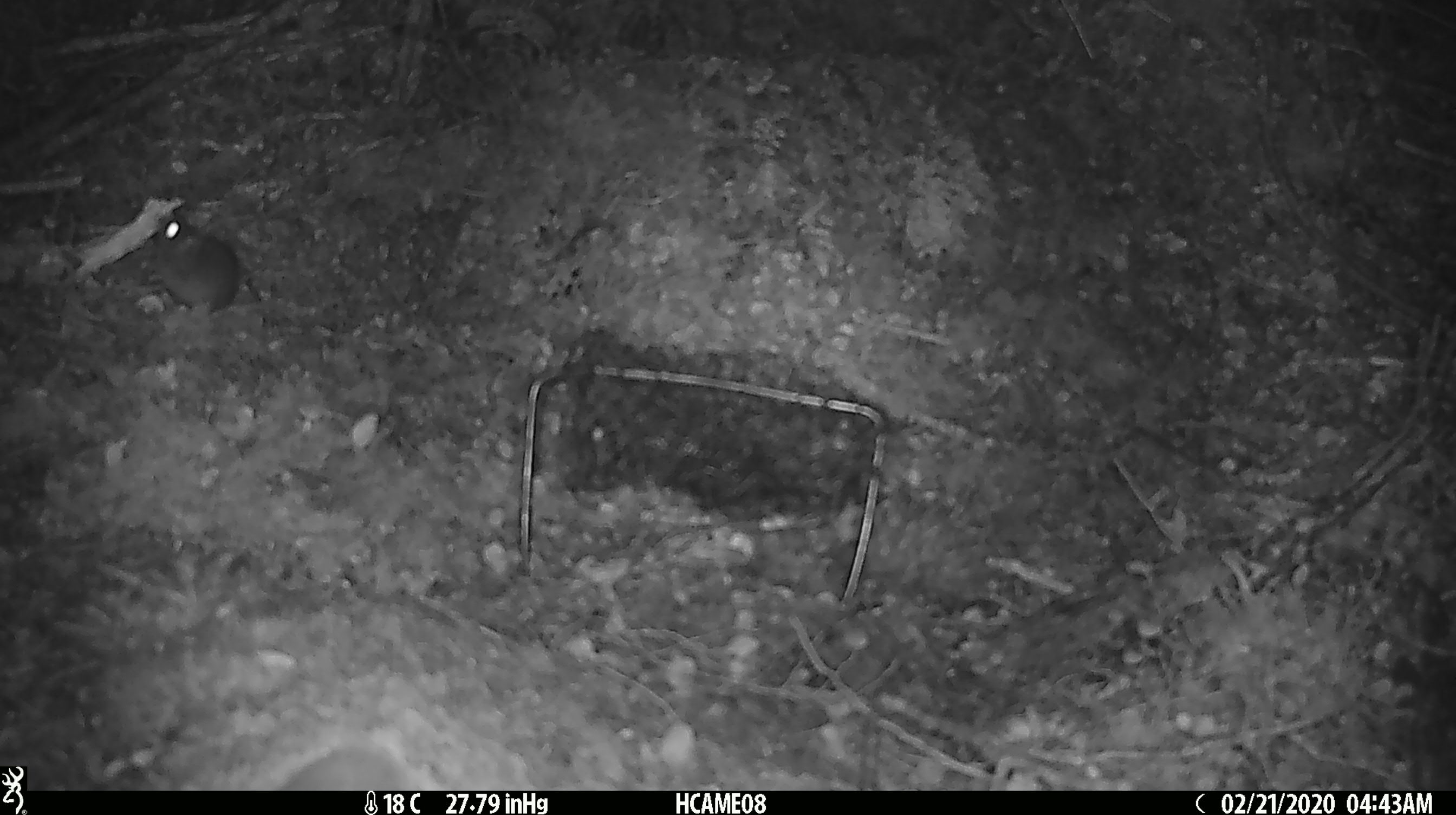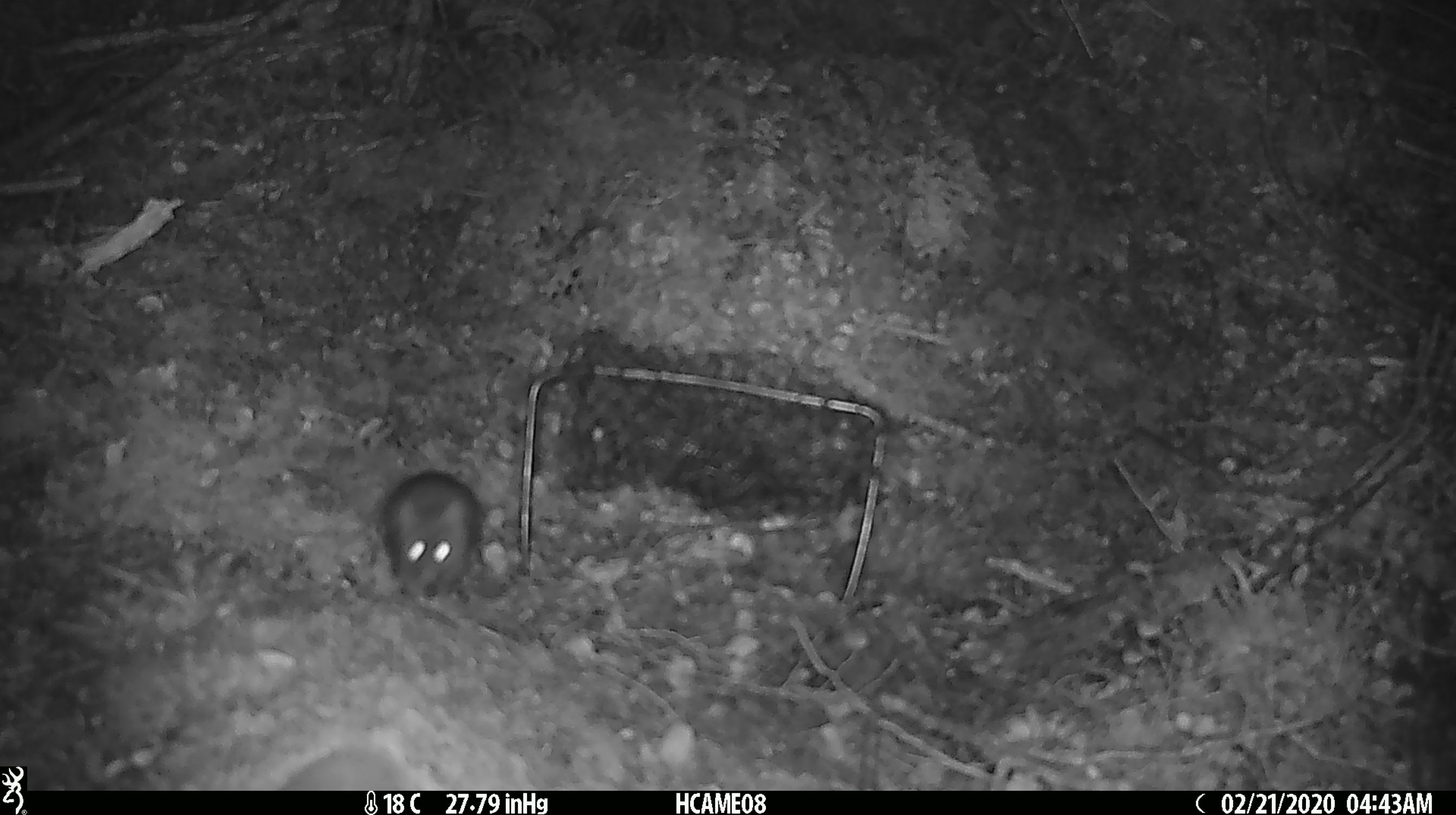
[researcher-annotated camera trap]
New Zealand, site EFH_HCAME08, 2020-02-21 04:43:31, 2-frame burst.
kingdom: Animalia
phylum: Chordata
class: Mammalia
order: Rodentia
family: Muridae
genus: Mus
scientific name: Mus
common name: mouse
Mouse (Mus).